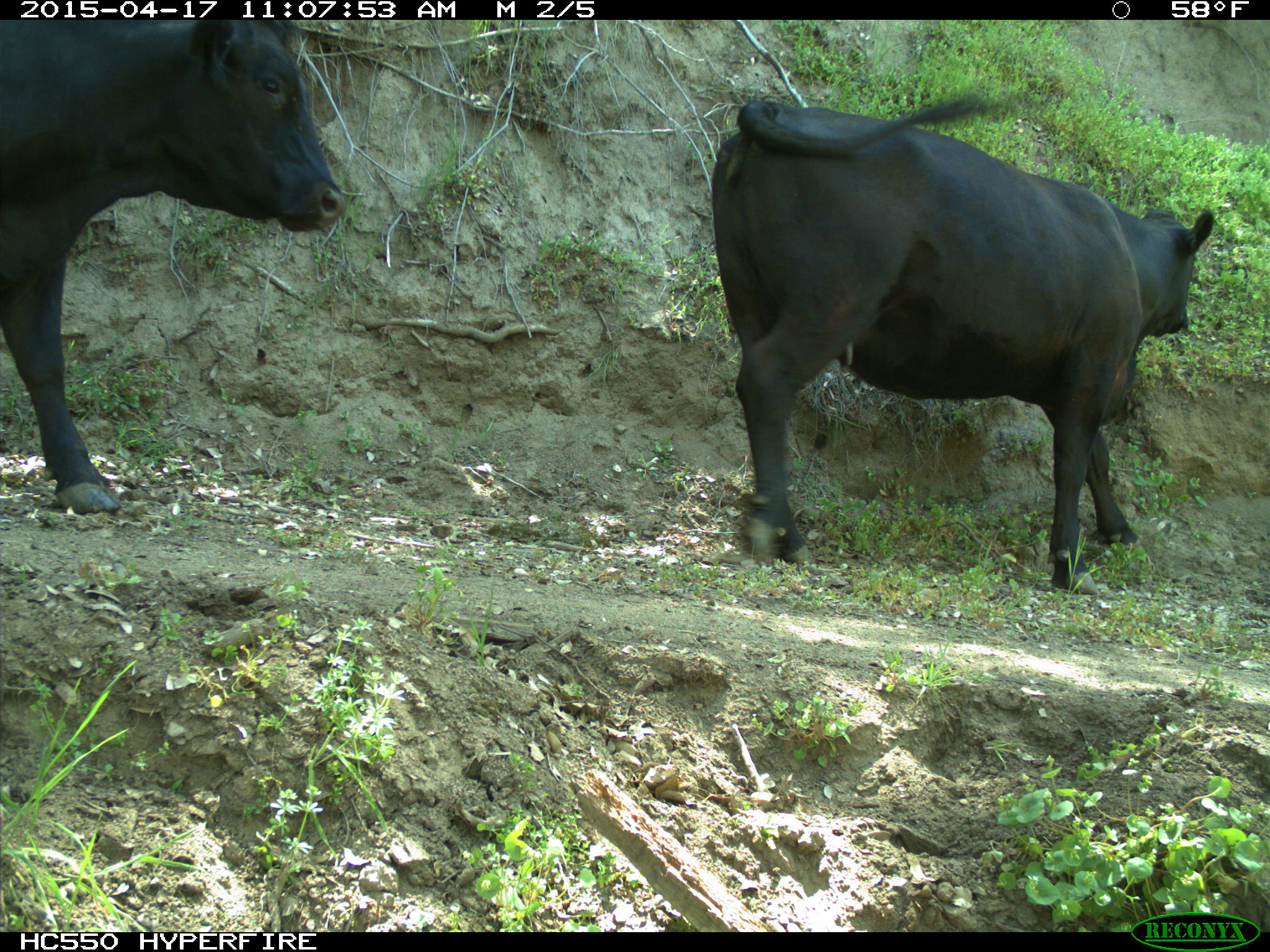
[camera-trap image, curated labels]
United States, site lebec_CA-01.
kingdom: Animalia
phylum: Chordata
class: Mammalia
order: Artiodactyla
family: Bovidae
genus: Bos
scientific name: Bos taurus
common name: domestic cow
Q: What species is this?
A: Bos taurus (domestic cow).